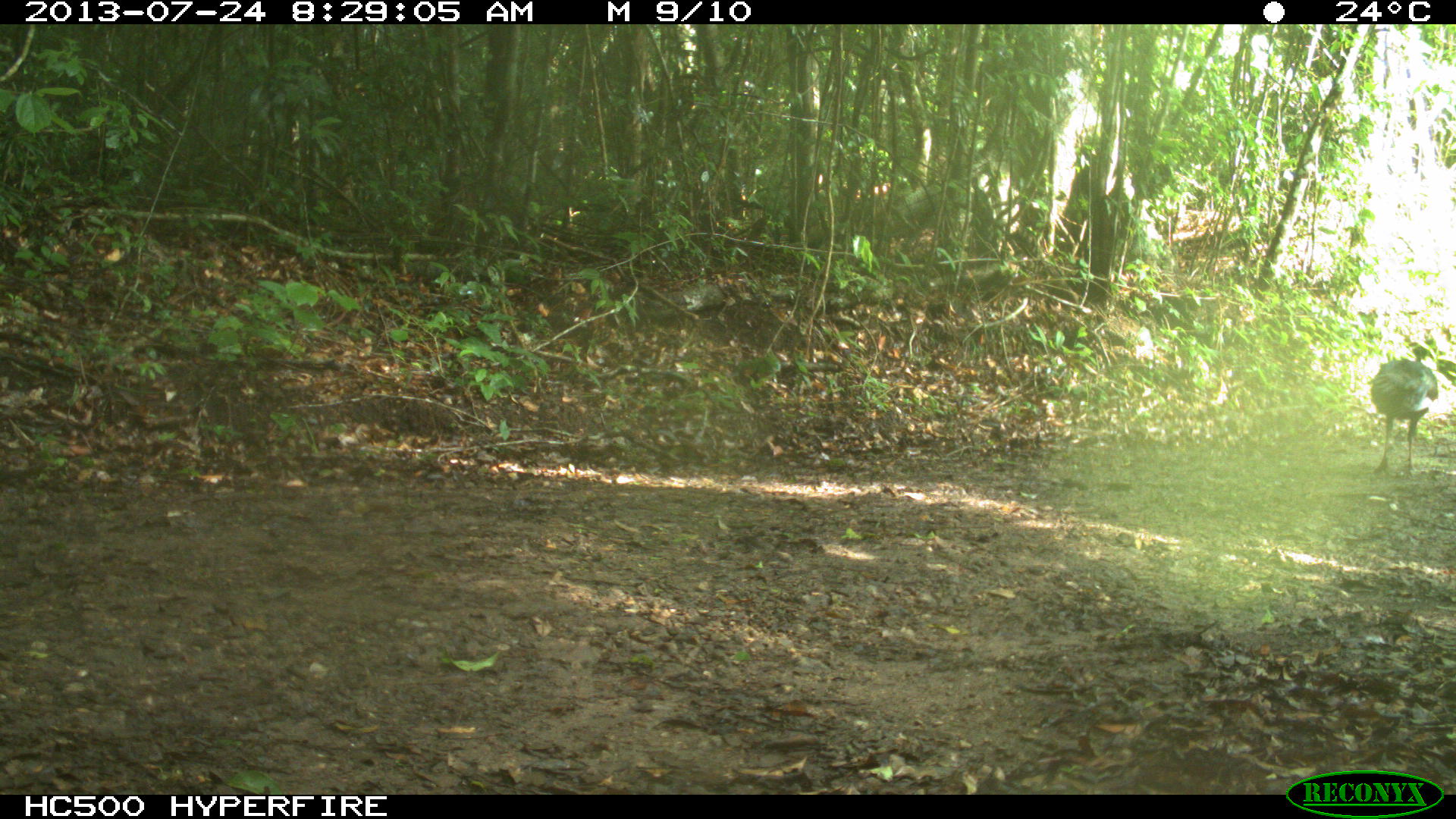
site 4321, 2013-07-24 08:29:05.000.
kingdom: Animalia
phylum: Chordata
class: Aves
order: Galliformes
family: Phasianidae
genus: Meleagris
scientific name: Meleagris ocellata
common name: ocellated turkey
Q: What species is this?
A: Meleagris ocellata (ocellated turkey).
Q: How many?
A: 3.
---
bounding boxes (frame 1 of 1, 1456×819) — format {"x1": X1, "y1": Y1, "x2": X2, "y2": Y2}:
meleagris ocellata: {"x1": 1368, "y1": 341, "x2": 1439, "y2": 478}